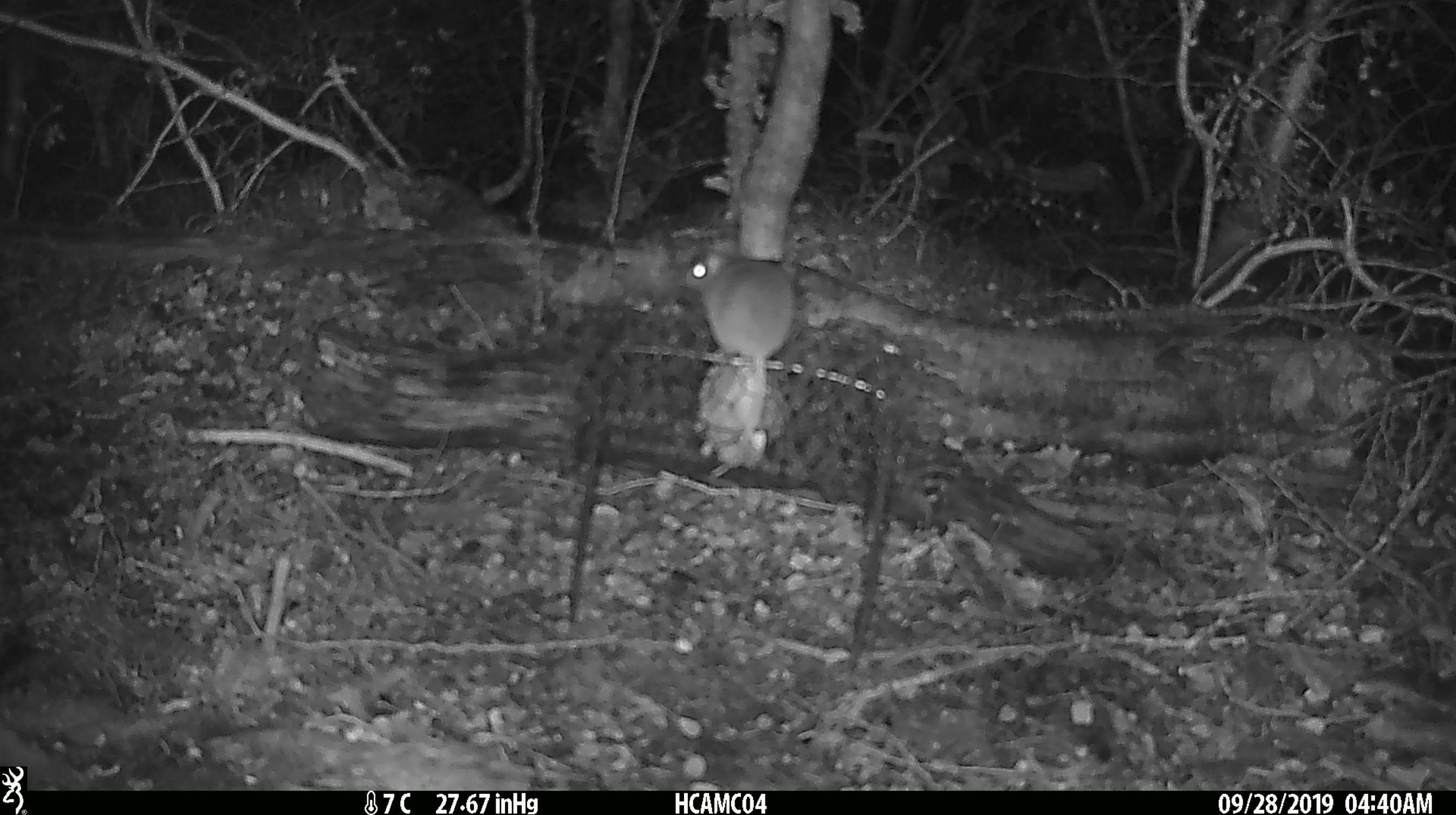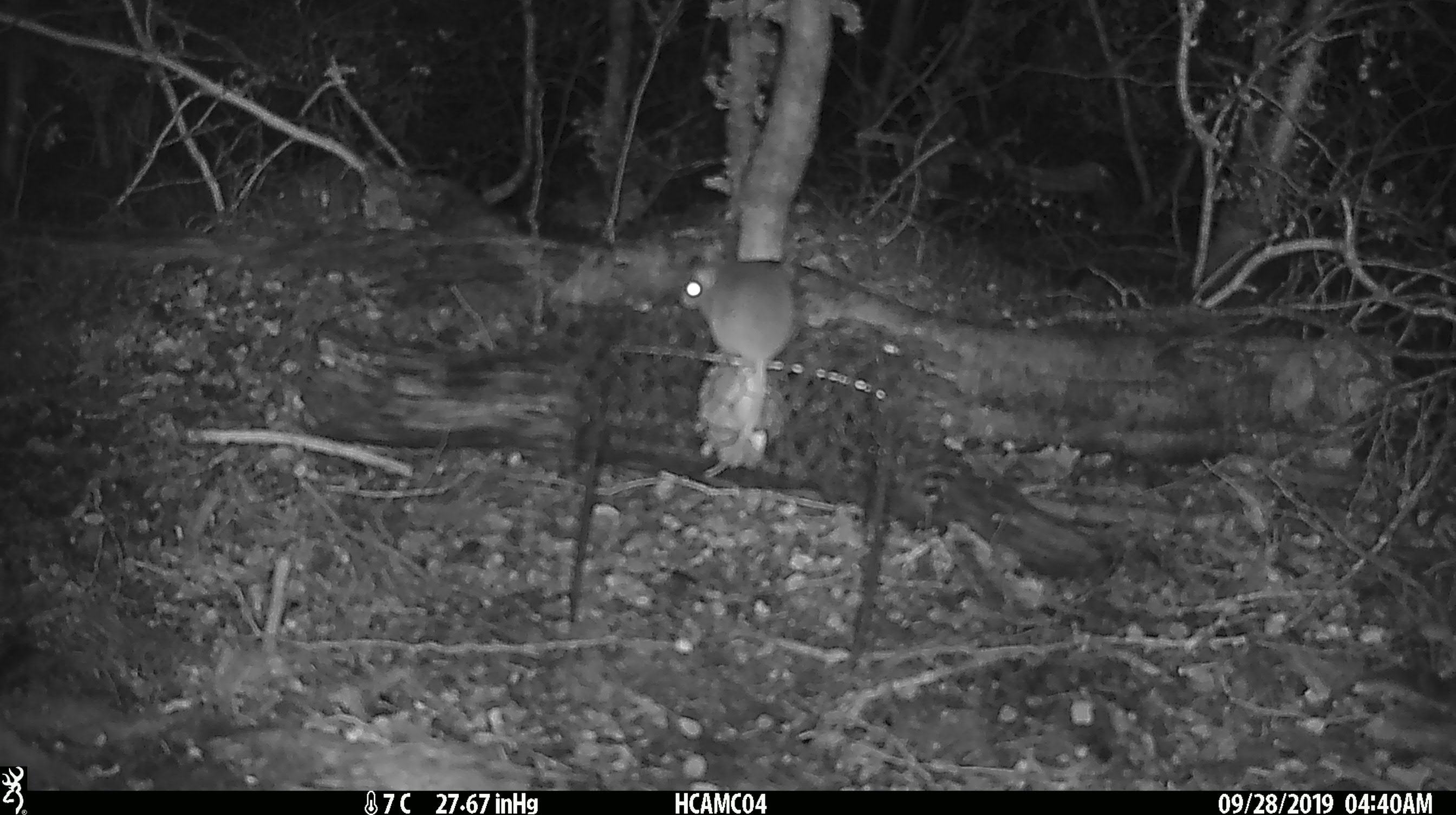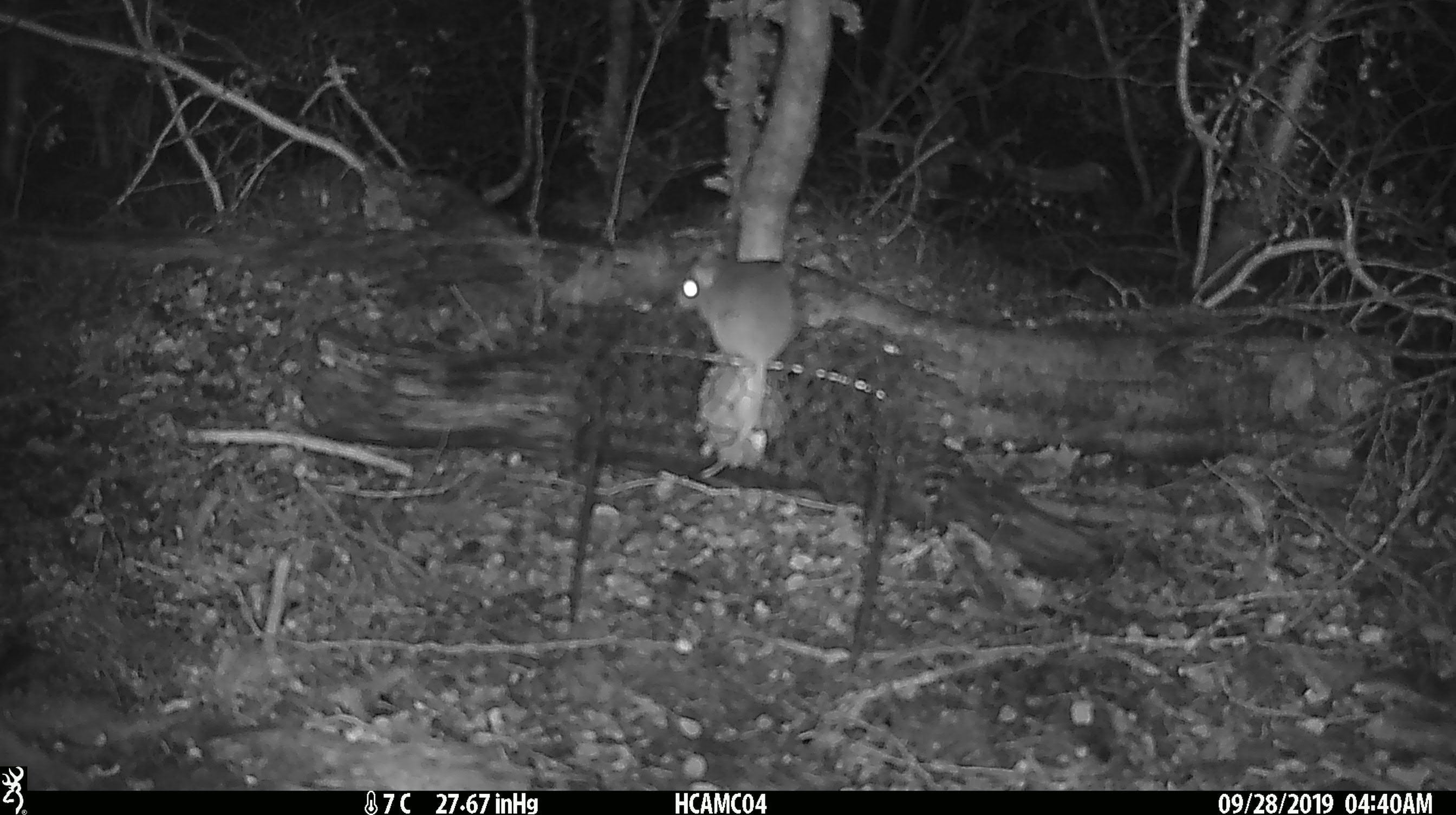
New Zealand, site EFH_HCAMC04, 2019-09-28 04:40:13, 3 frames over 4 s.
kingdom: Animalia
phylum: Chordata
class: Mammalia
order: Rodentia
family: Muridae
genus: Mus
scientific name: Mus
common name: mouse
Mouse (Mus).